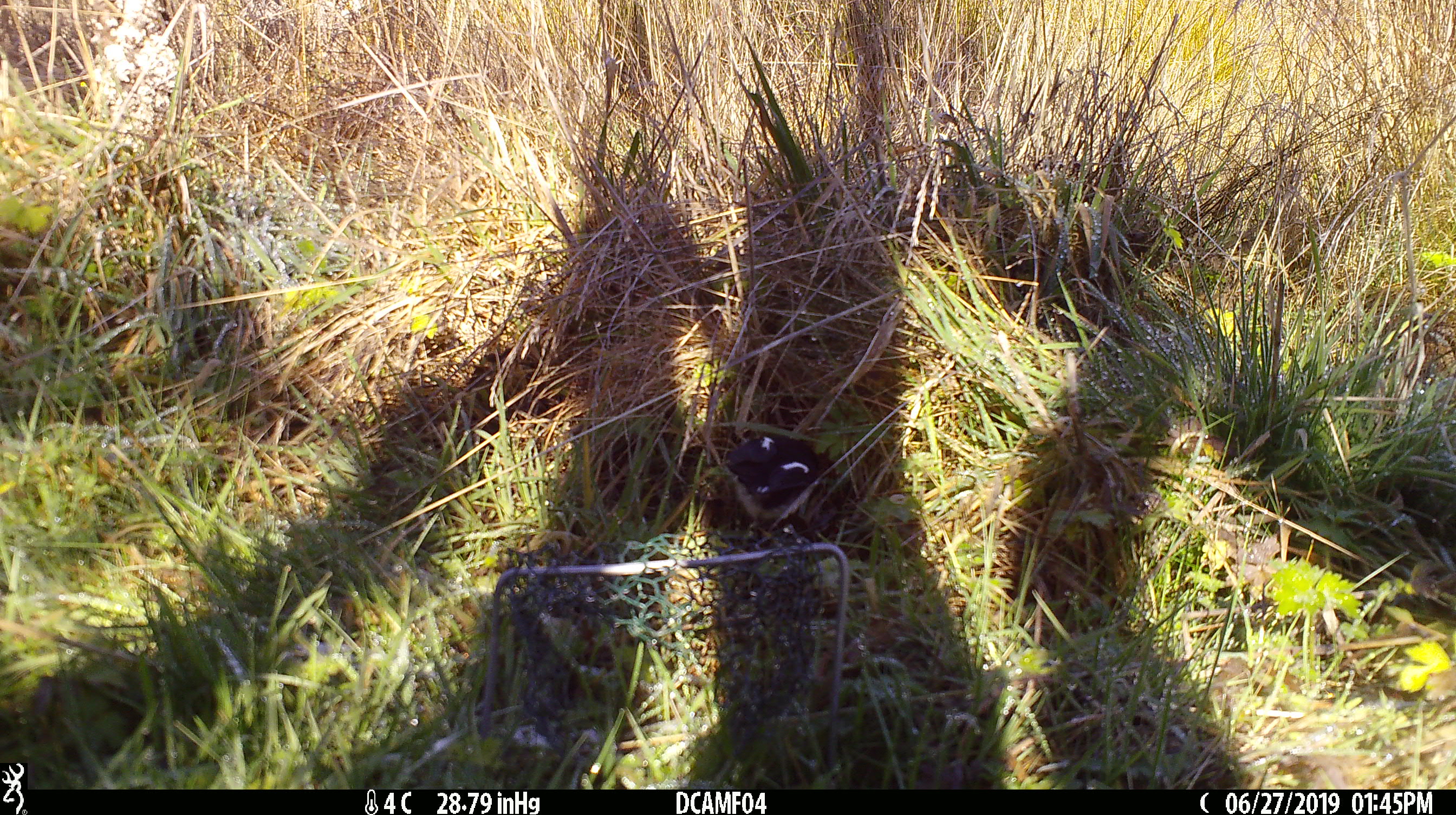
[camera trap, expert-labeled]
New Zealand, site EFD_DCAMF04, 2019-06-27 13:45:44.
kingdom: Animalia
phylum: Chordata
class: Aves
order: Passeriformes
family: Petroicidae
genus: Petroica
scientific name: Petroica macrocephala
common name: tomtit